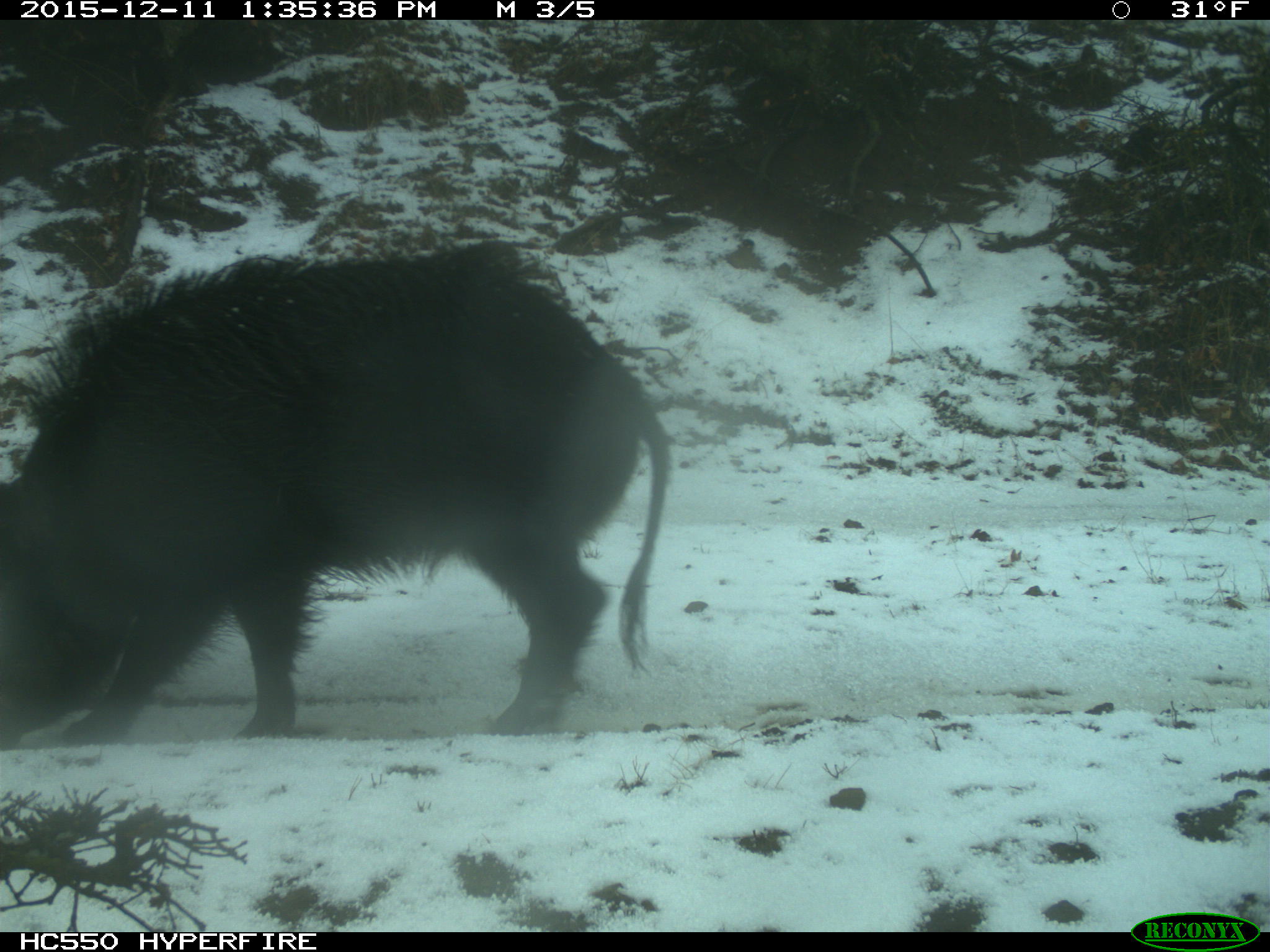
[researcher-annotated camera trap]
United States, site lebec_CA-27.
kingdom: Animalia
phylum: Chordata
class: Mammalia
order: Artiodactyla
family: Suidae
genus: Sus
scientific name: Sus scrofa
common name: wild boar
Sus scrofa (wild boar).